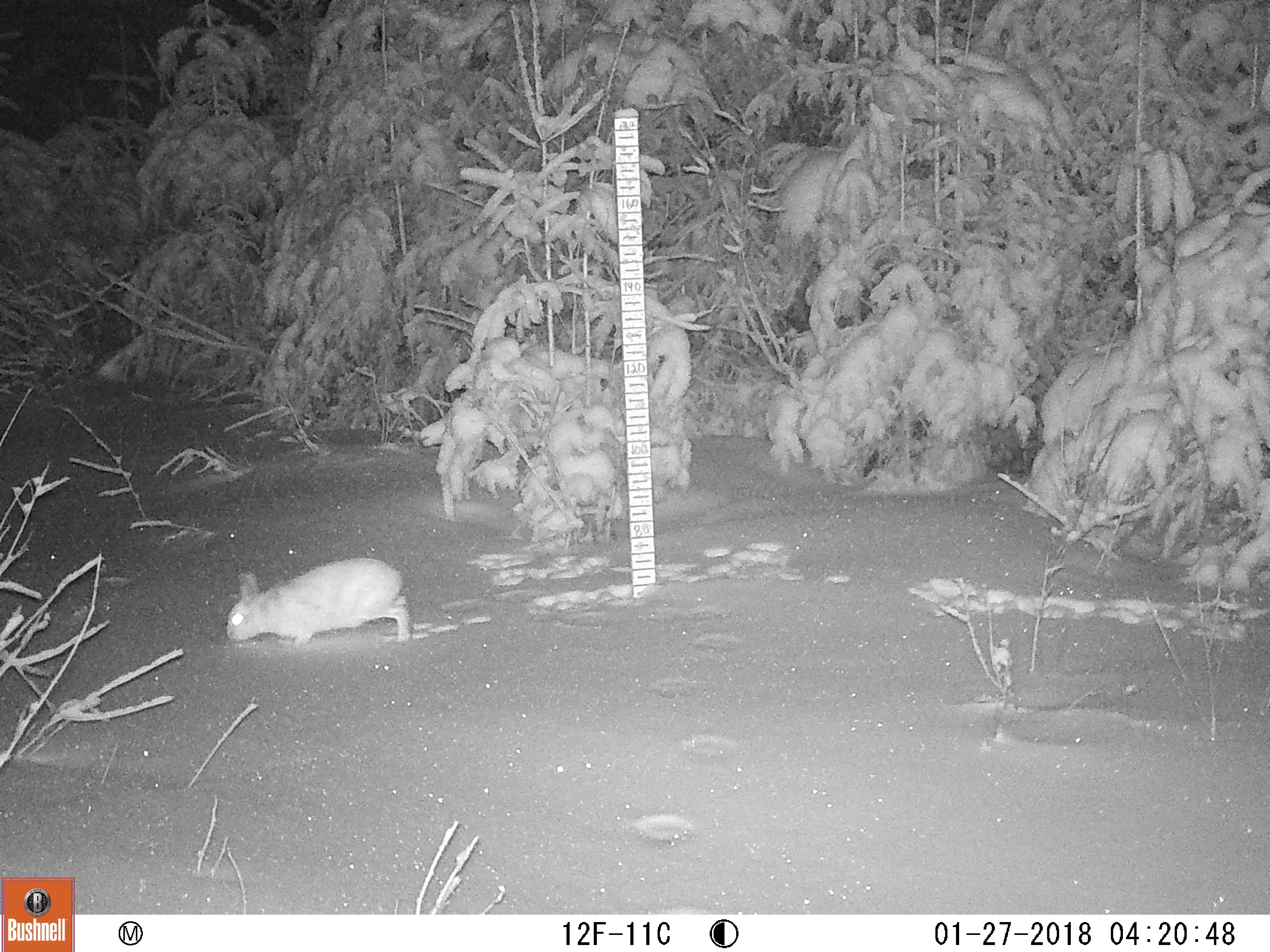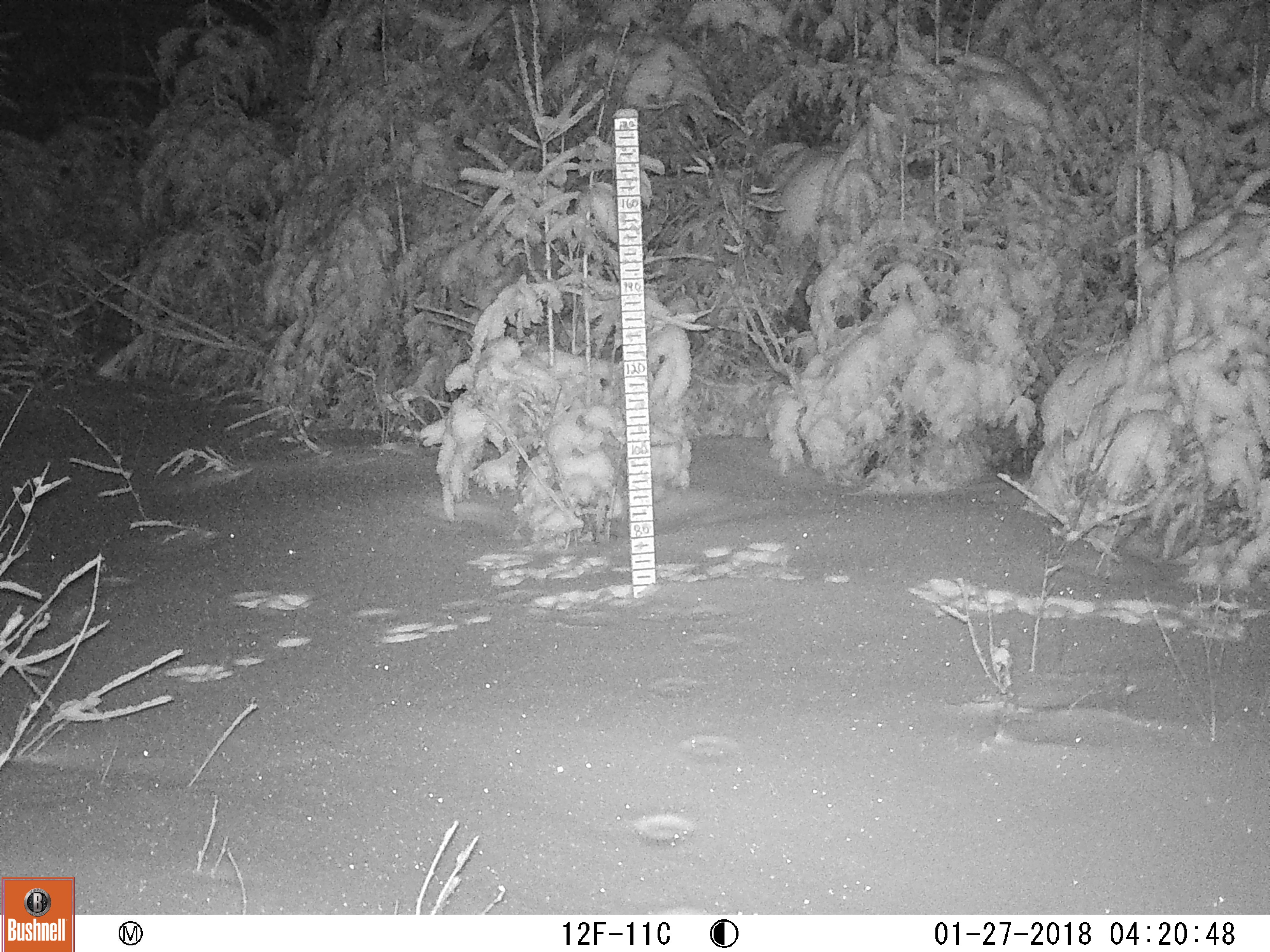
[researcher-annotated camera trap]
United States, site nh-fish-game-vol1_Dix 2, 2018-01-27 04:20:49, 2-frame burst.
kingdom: Animalia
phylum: Chordata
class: Mammalia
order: Lagomorpha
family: Leporidae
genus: Lepus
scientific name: Lepus americanus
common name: snowshoe hare